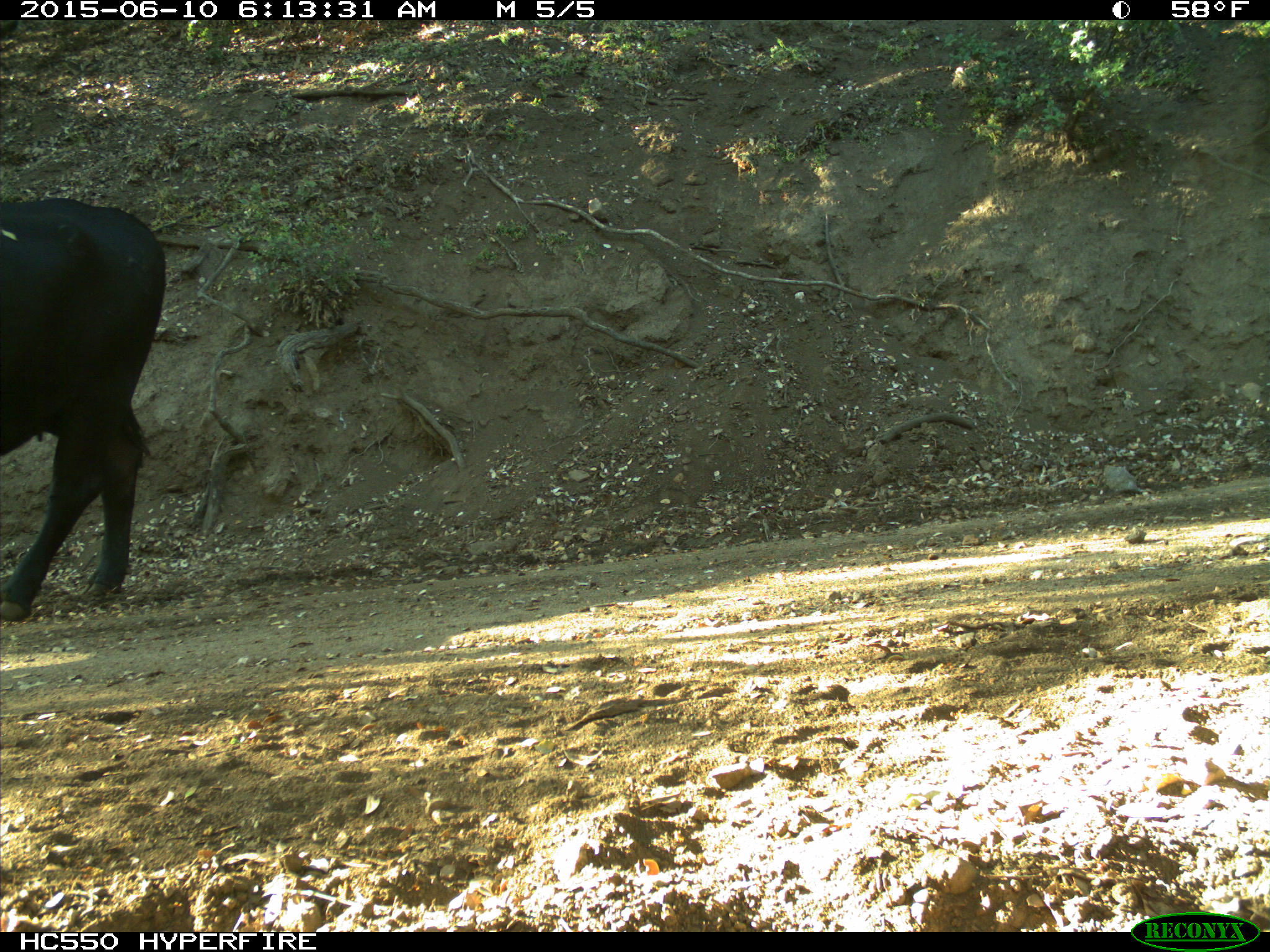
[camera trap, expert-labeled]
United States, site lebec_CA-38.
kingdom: Animalia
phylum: Chordata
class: Mammalia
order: Artiodactyla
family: Bovidae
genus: Bos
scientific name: Bos taurus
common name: domestic cow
Bos taurus (domestic cow).